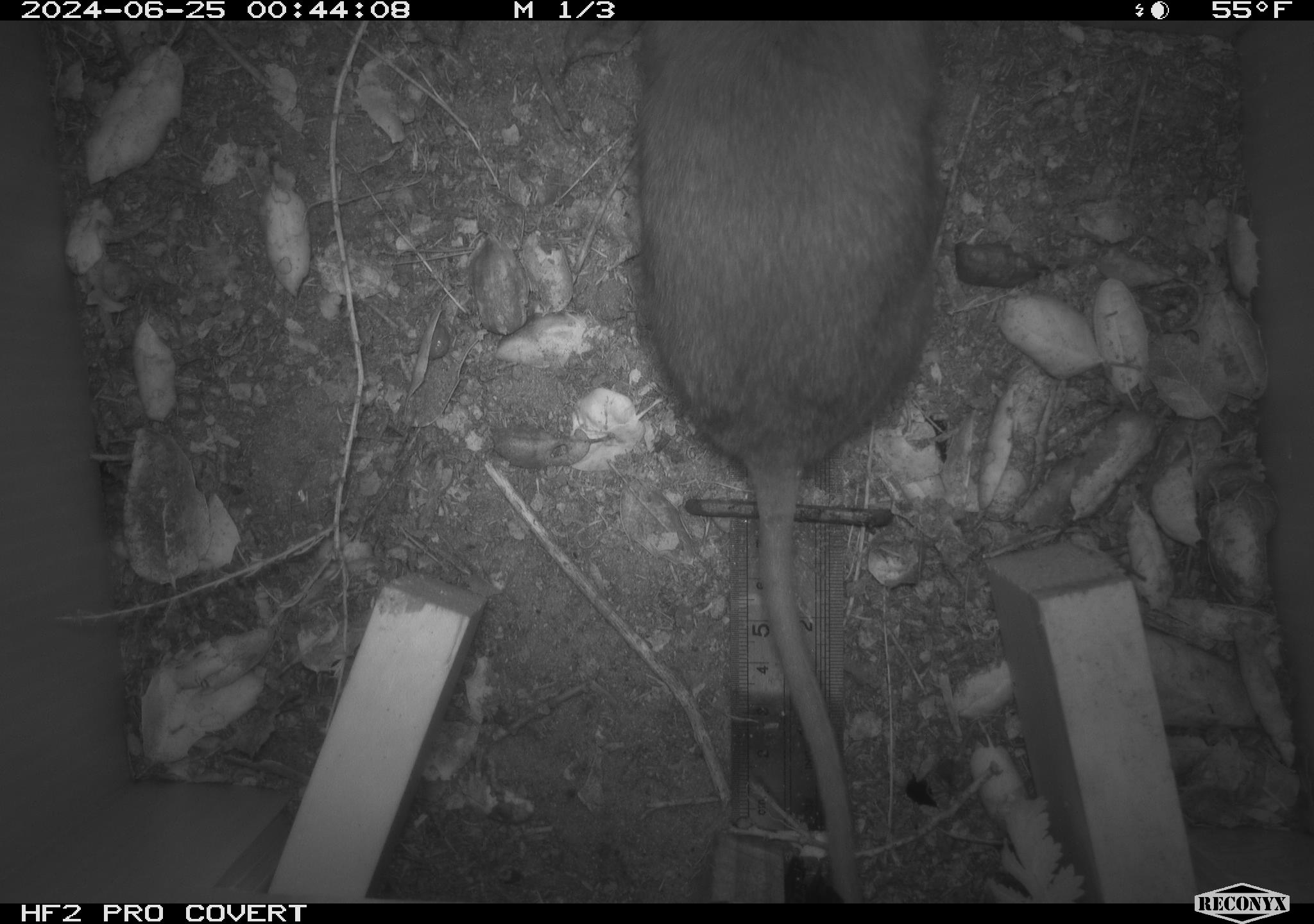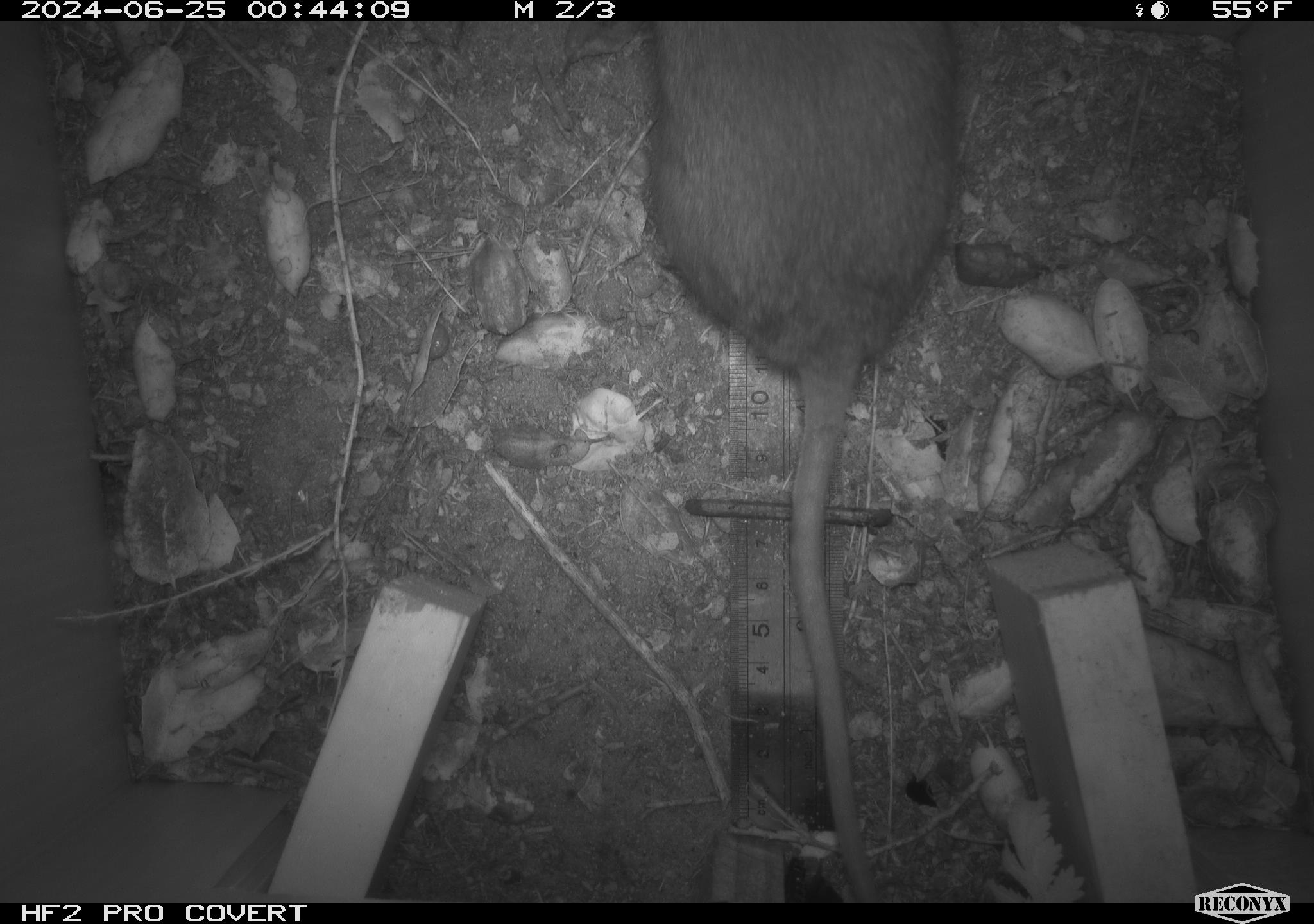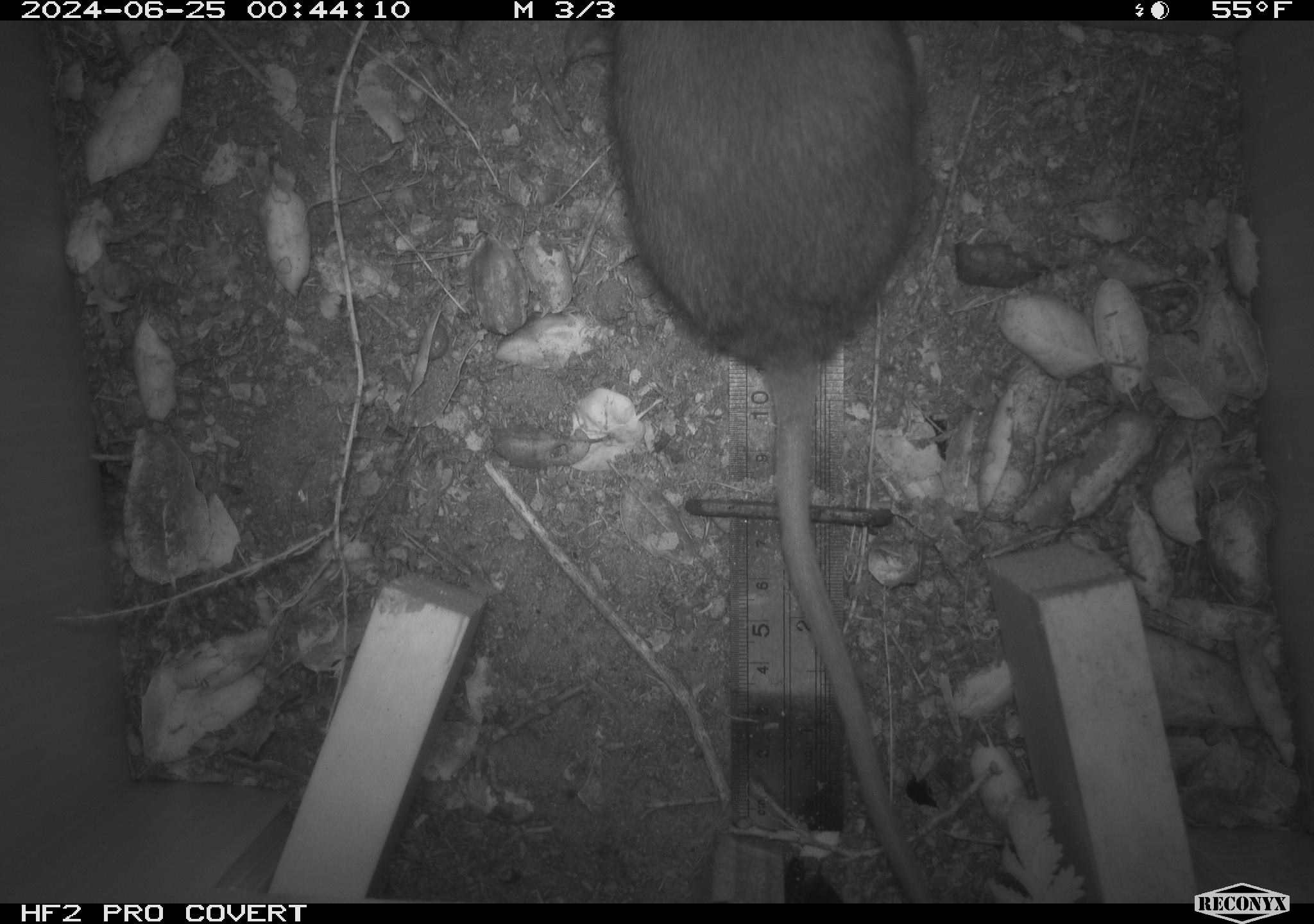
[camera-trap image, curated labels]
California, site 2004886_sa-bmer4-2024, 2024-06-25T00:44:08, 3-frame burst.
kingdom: Animalia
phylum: Chordata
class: Mammalia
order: Rodentia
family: Muridae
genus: Rattus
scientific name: Rattus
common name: rat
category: rattus species